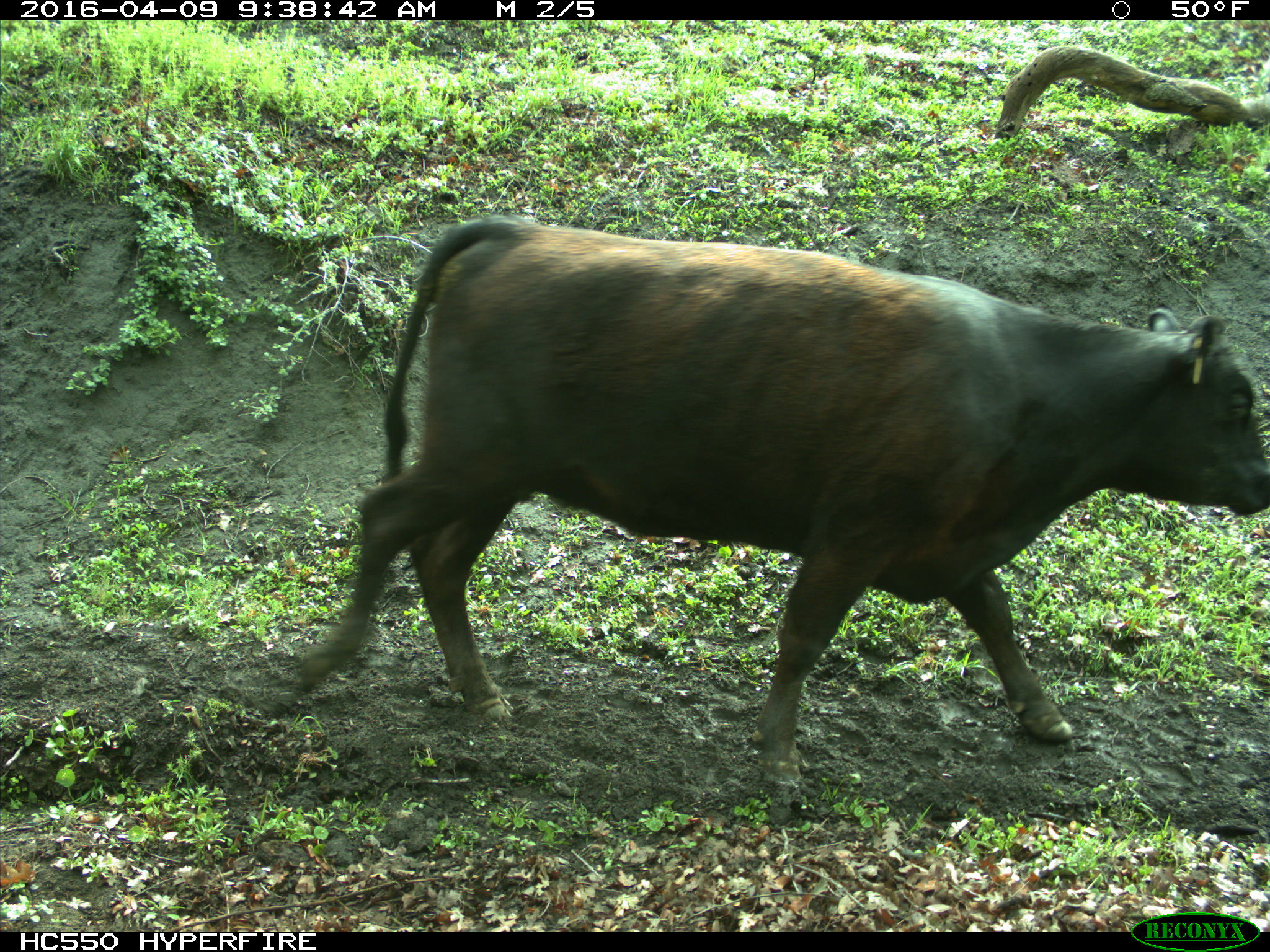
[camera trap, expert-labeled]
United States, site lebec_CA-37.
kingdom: Animalia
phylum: Chordata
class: Mammalia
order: Artiodactyla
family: Bovidae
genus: Bos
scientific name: Bos taurus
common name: domestic cow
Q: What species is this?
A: Bos taurus (domestic cow).